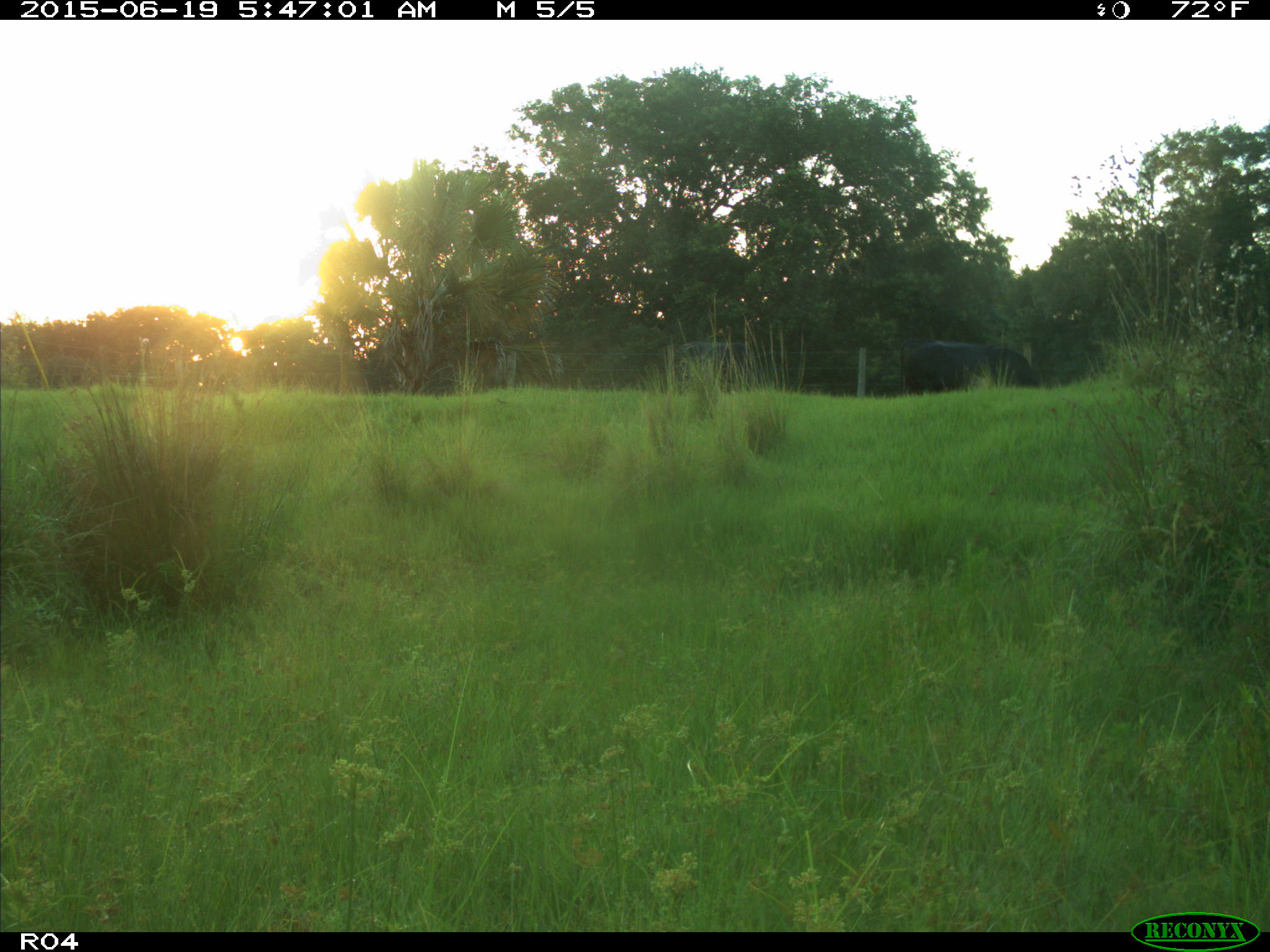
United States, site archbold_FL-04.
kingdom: Animalia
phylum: Chordata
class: Mammalia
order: Artiodactyla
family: Bovidae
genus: Bos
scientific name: Bos taurus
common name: domestic cow